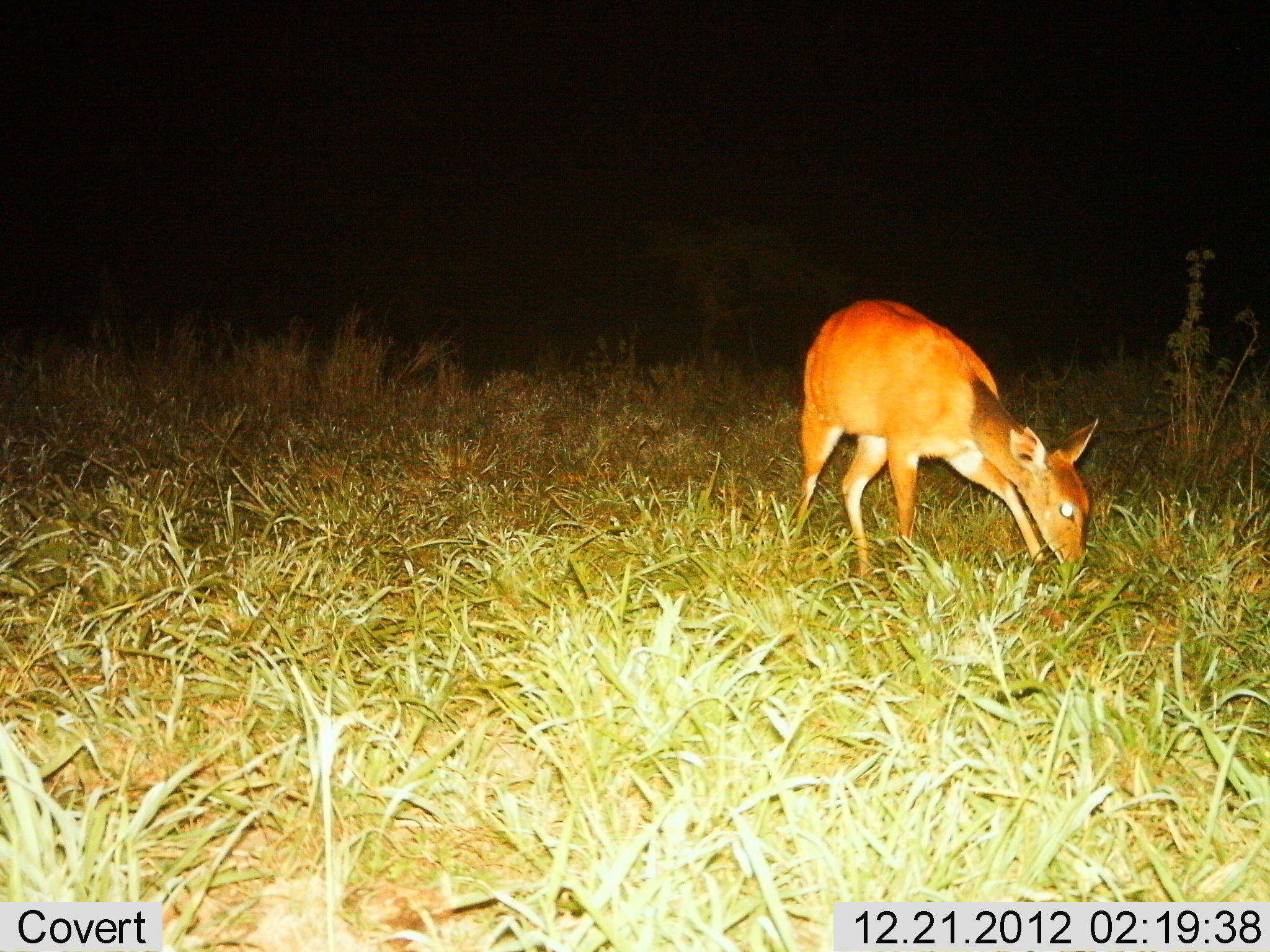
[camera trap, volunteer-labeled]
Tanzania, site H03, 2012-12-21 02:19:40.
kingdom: Animalia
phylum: Chordata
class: Mammalia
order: Artiodactyla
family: Bovidae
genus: Redunca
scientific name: Redunca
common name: reedbuck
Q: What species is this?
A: Reedbuck (Redunca).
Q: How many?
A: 1.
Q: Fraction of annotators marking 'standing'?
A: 29%.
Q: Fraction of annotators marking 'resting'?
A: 0%.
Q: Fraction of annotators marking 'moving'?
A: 0%.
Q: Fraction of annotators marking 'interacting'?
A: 0%.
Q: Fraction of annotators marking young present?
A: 0%.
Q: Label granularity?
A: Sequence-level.